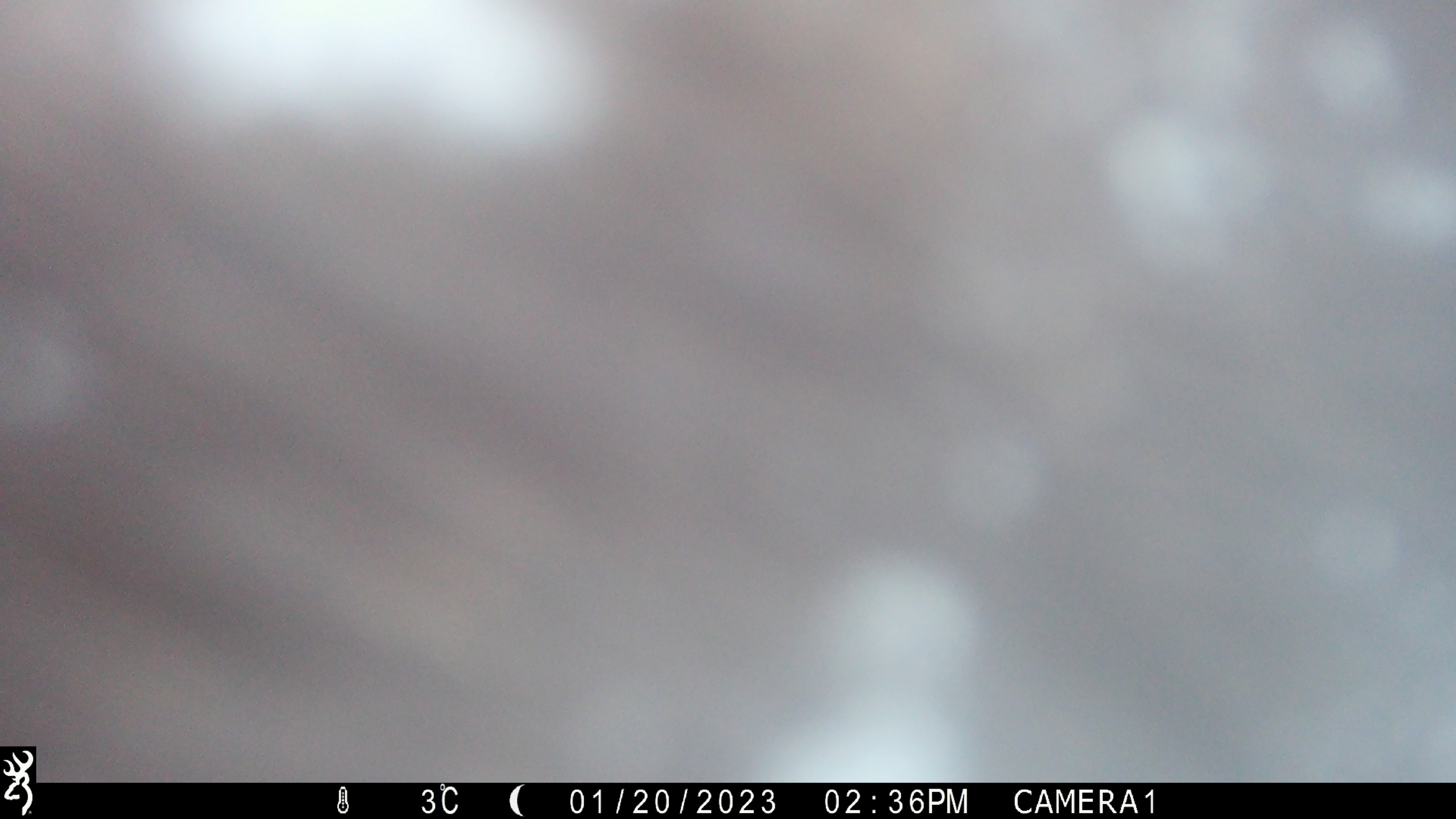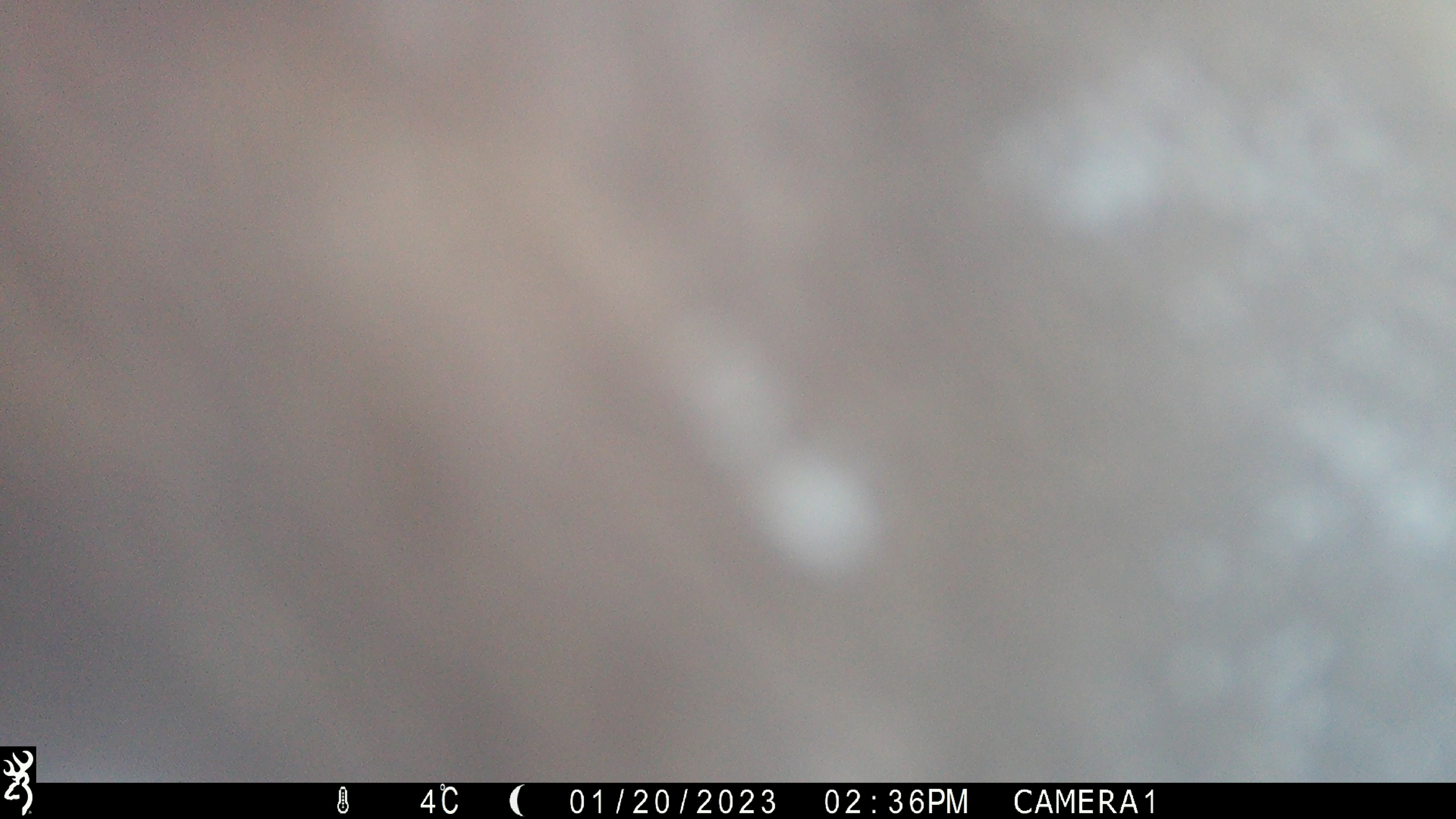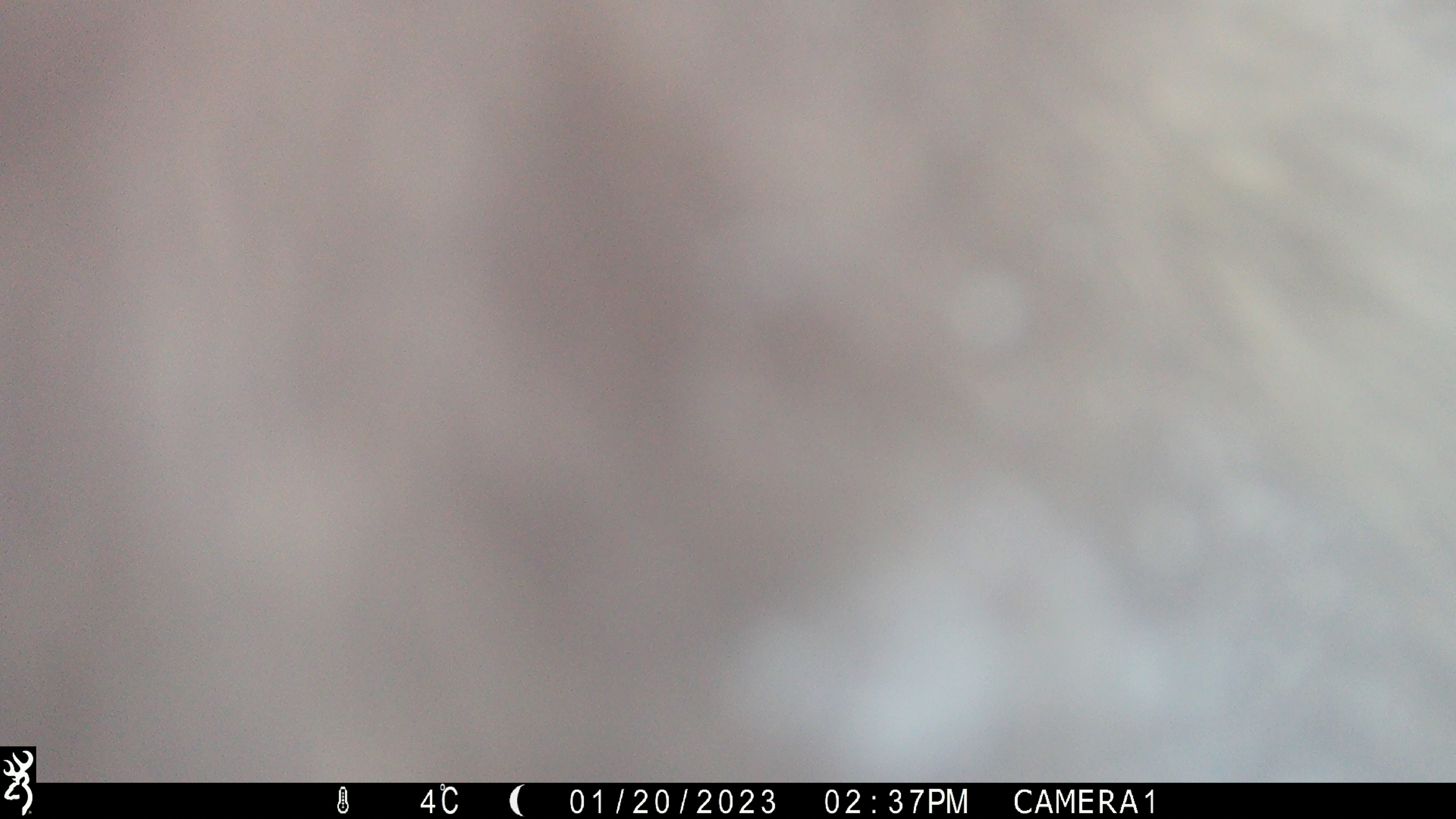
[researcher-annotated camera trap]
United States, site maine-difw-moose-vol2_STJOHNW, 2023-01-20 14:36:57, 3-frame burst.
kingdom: Animalia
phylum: Chordata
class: Mammalia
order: Artiodactyla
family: Cervidae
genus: Alces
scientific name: Alces alces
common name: moose